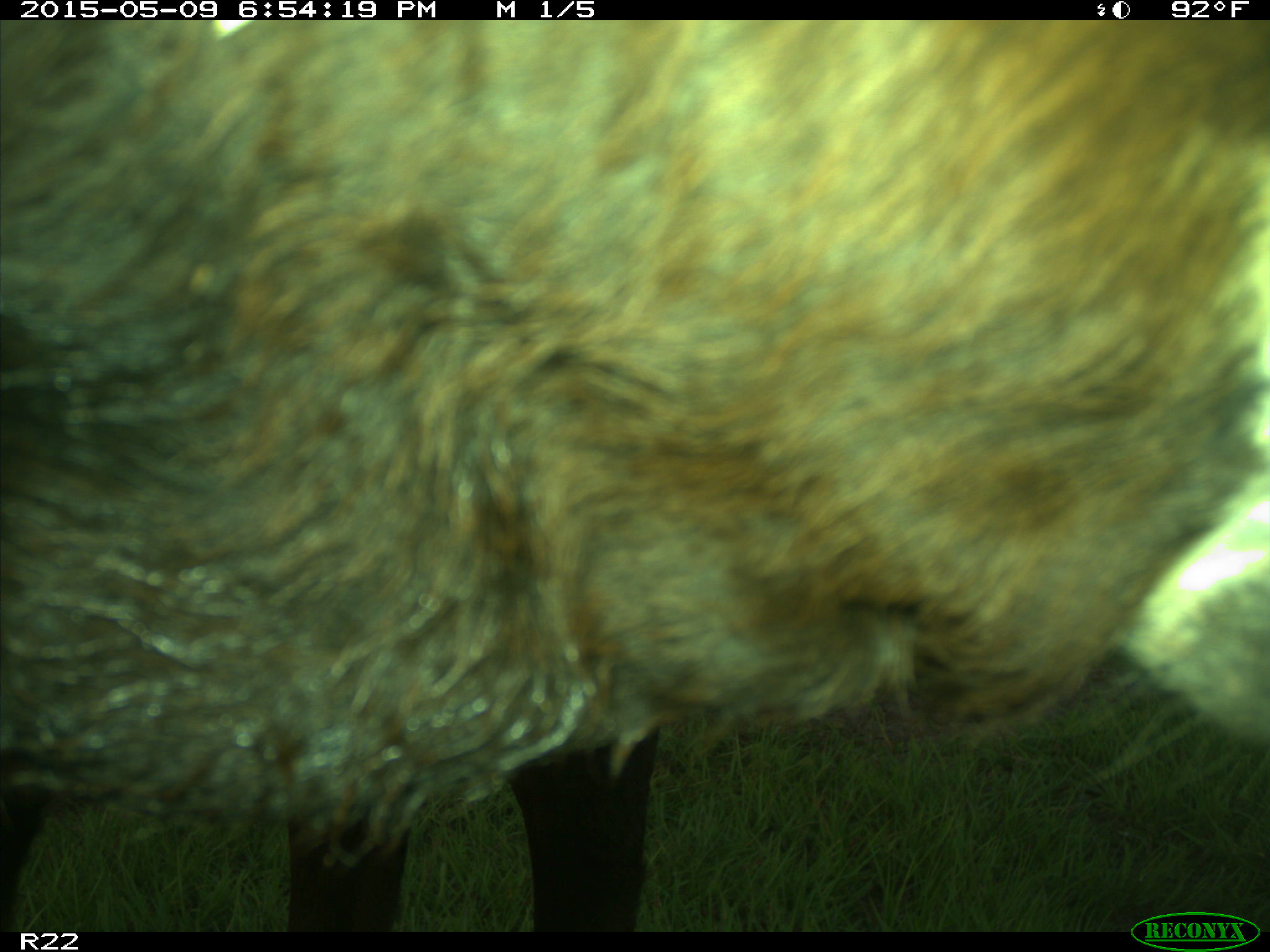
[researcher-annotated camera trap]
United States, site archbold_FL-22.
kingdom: Animalia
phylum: Chordata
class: Mammalia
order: Artiodactyla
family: Bovidae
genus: Bos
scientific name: Bos taurus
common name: domestic cow